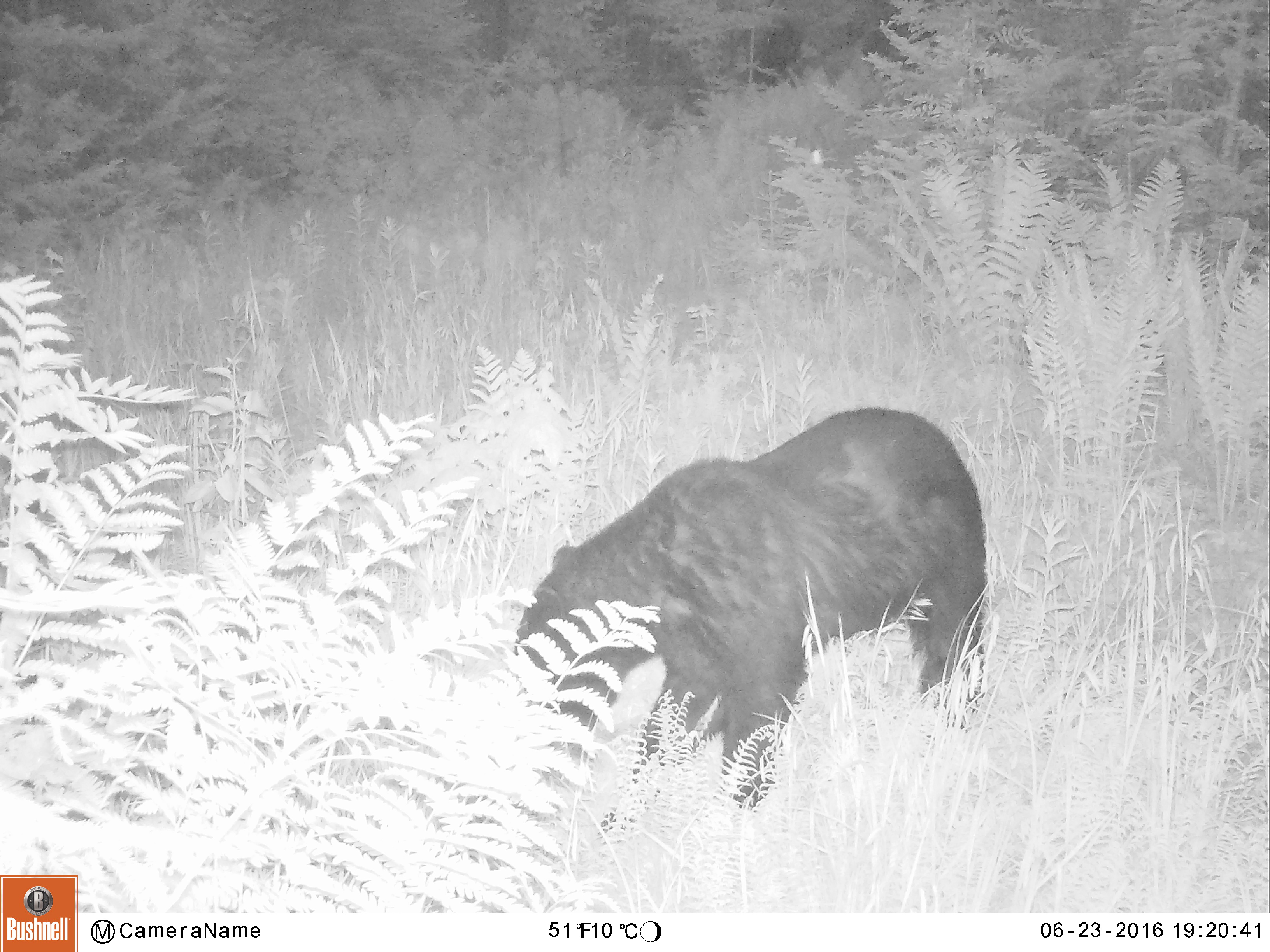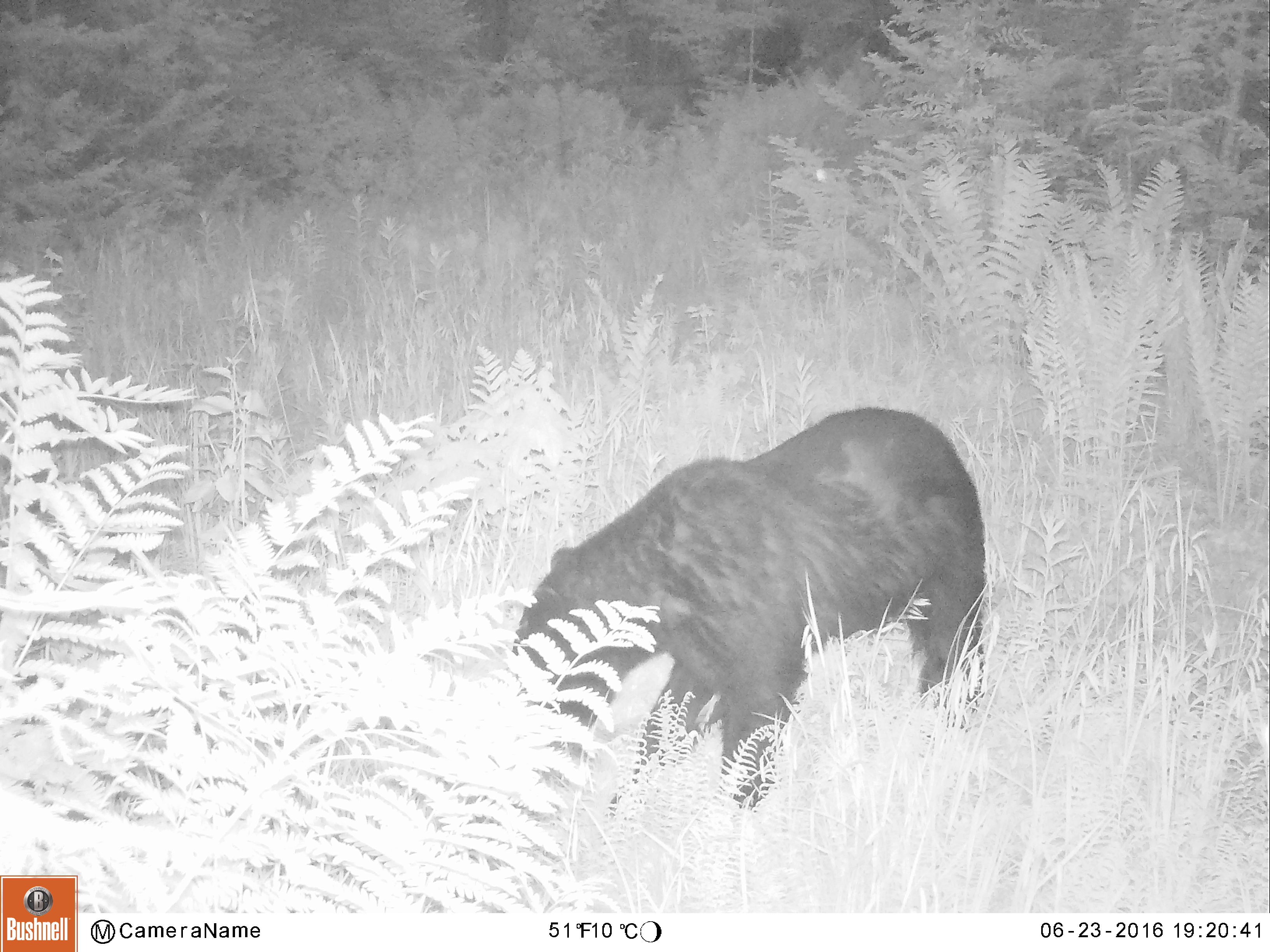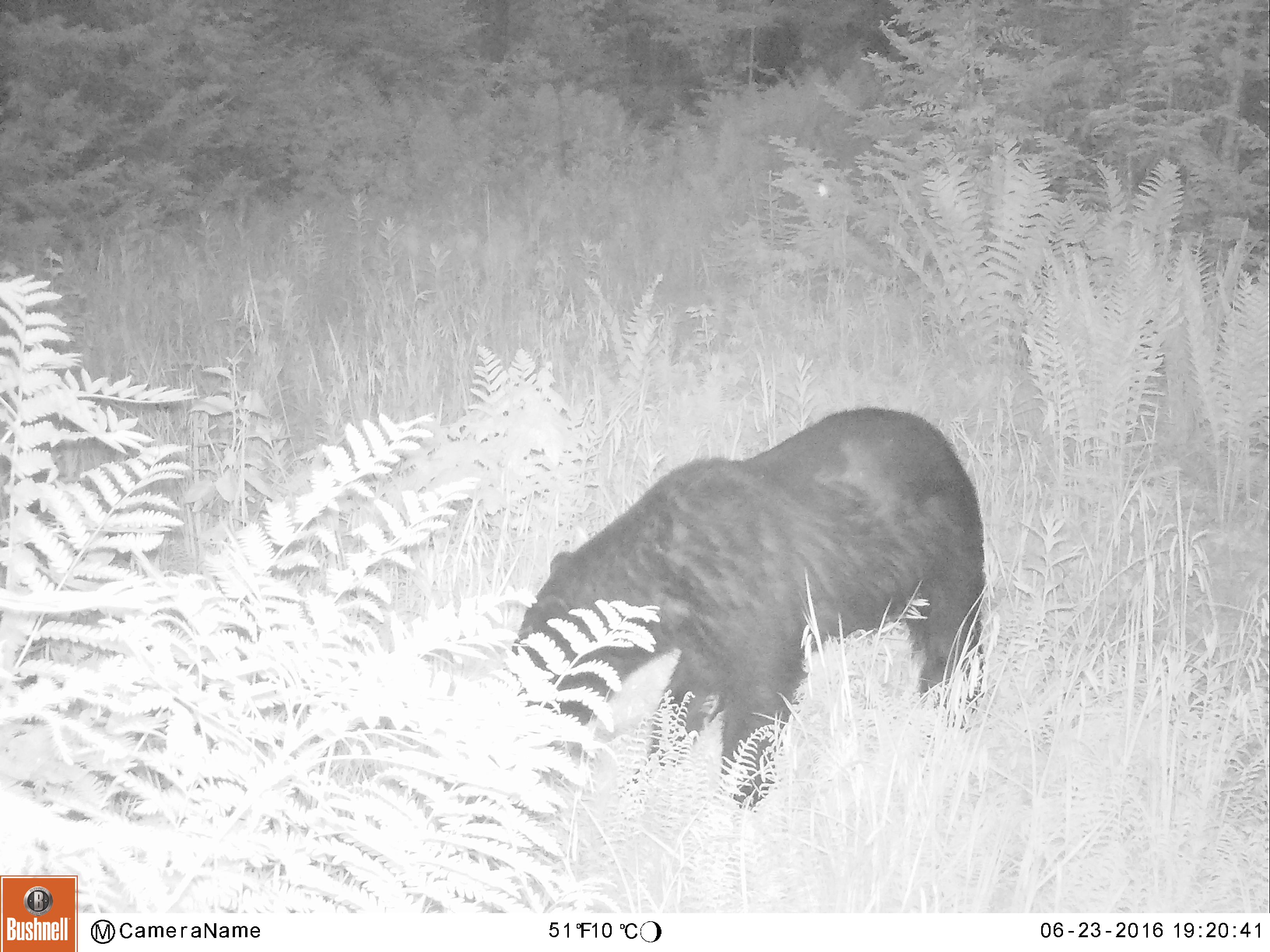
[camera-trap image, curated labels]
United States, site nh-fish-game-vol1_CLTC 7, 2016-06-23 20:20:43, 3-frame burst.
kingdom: Animalia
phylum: Chordata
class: Mammalia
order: Carnivora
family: Ursidae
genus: Ursus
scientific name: Ursus americanus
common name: black bear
Black bear (Ursus americanus).